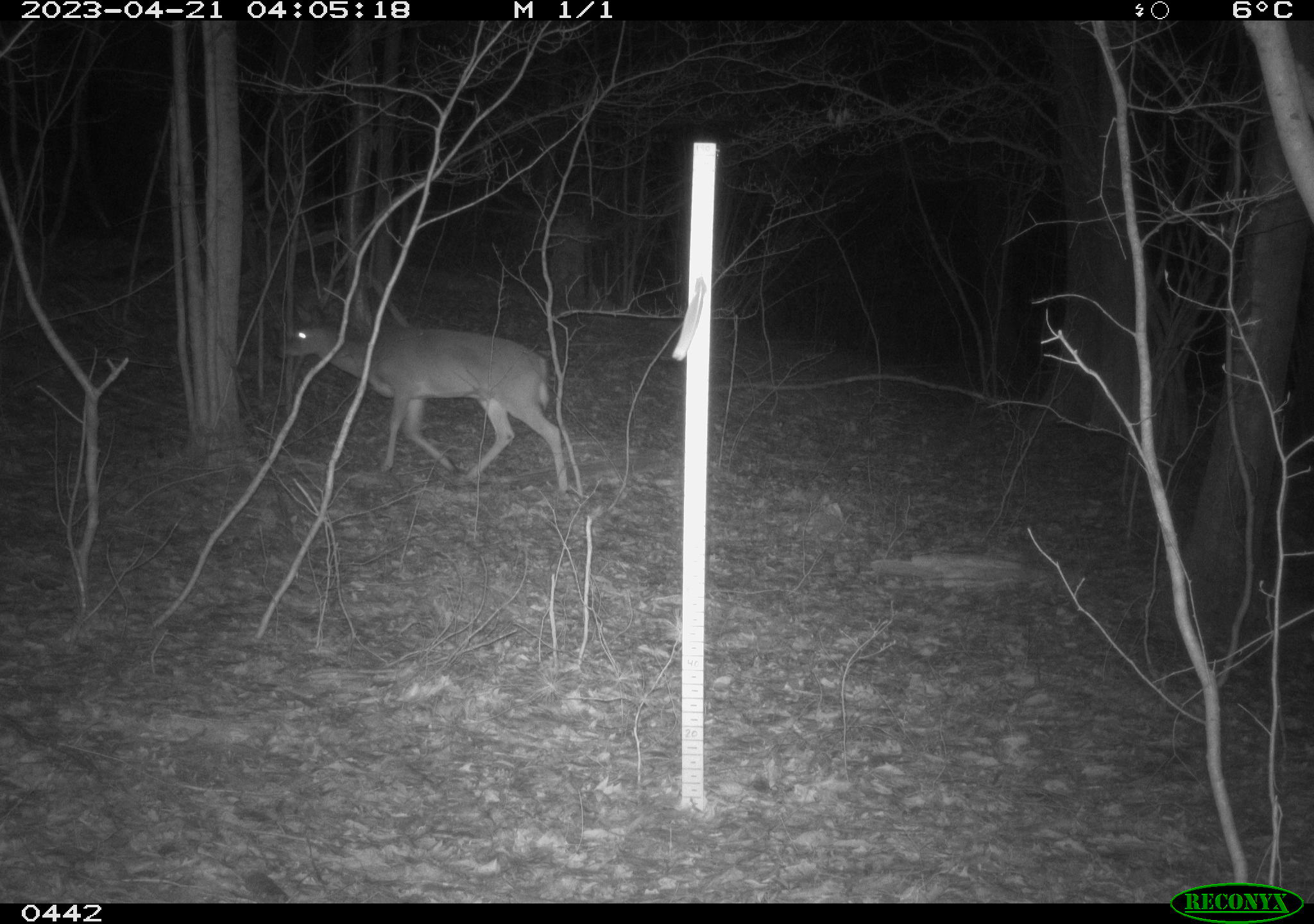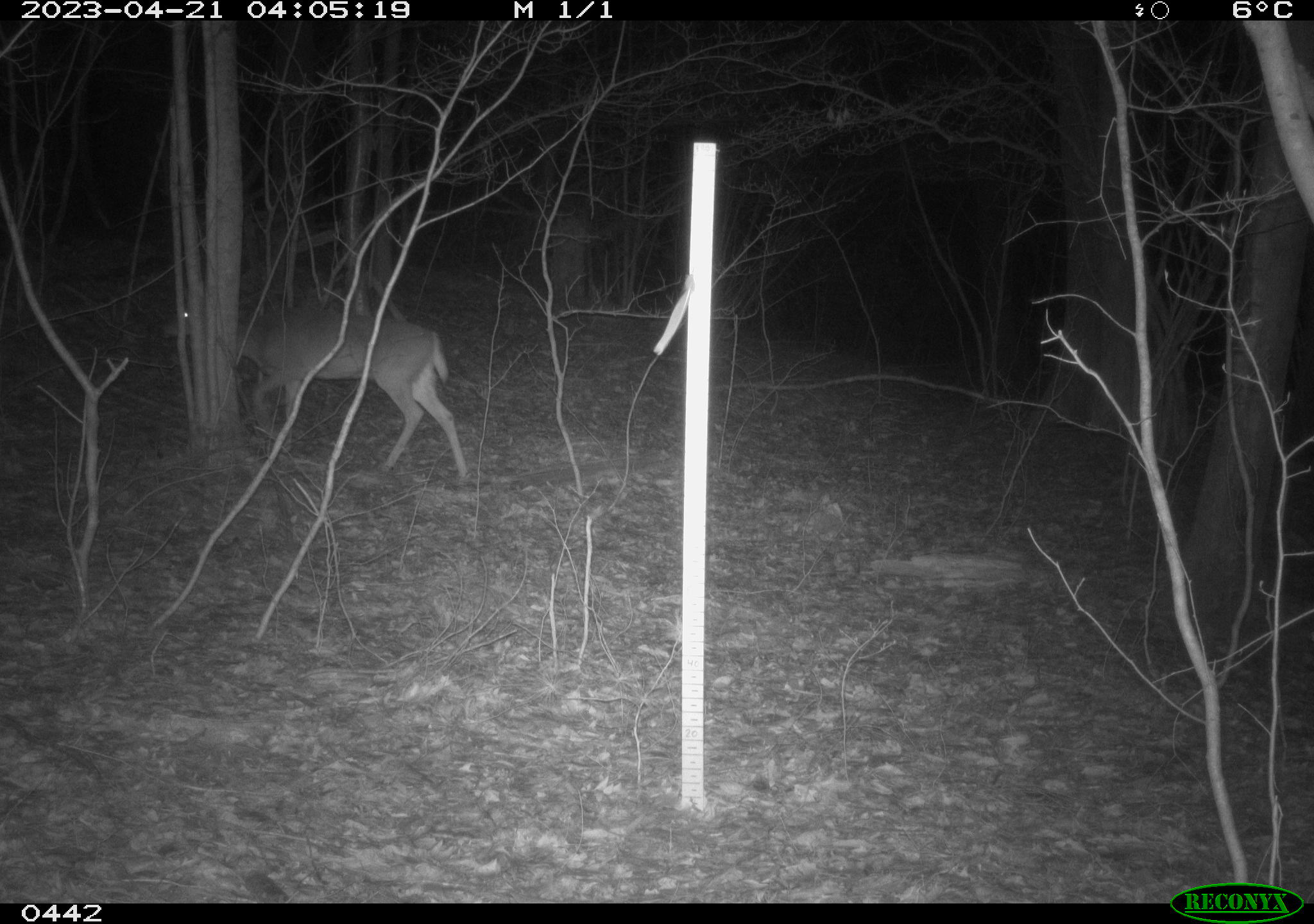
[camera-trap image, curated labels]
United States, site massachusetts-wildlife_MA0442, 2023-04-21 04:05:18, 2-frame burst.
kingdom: Animalia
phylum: Chordata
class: Mammalia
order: Artiodactyla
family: Cervidae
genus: Odocoileus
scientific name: Odocoileus virginianus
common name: white-tailed deer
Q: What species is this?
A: White-tailed deer (Odocoileus virginianus).